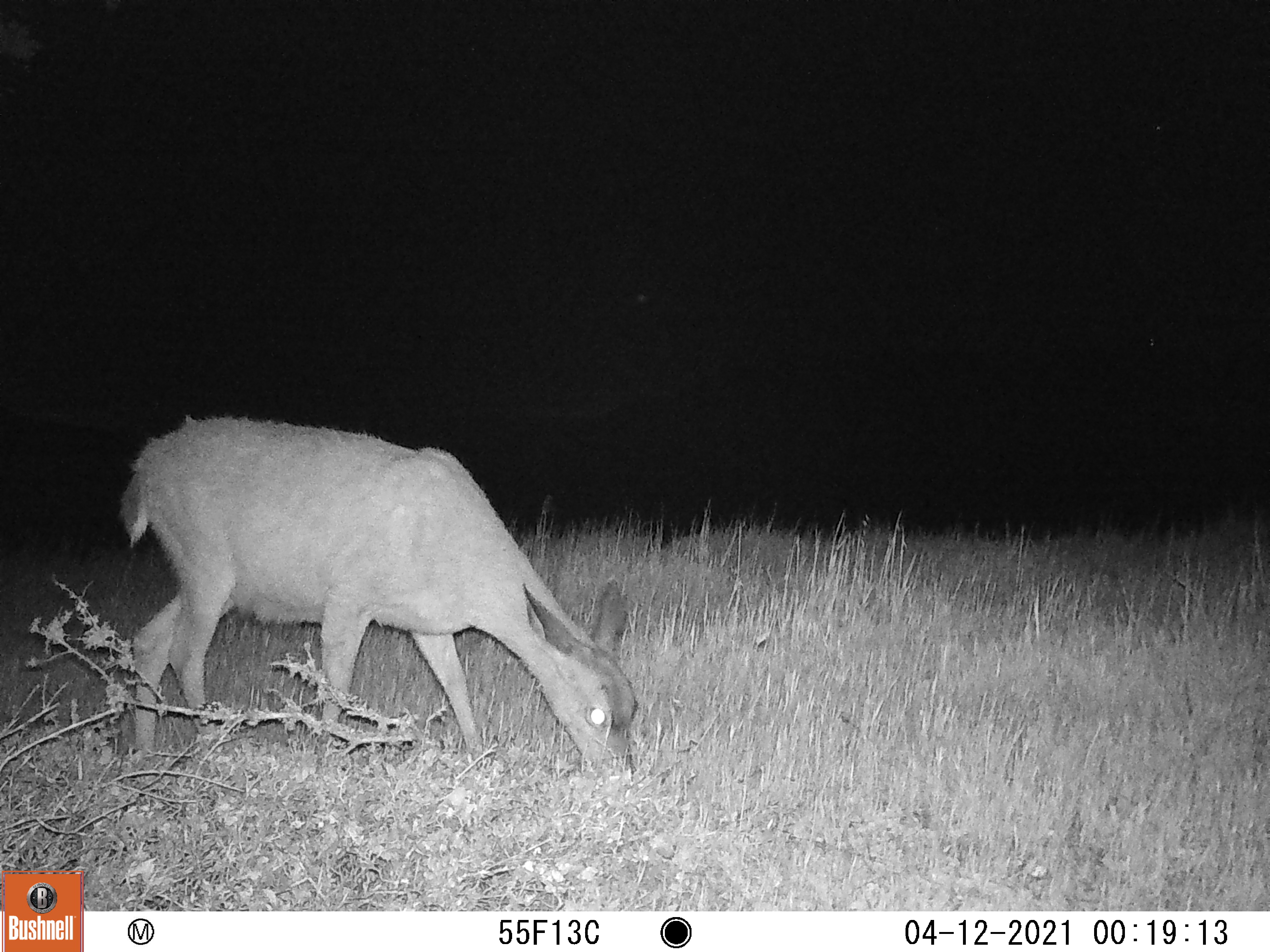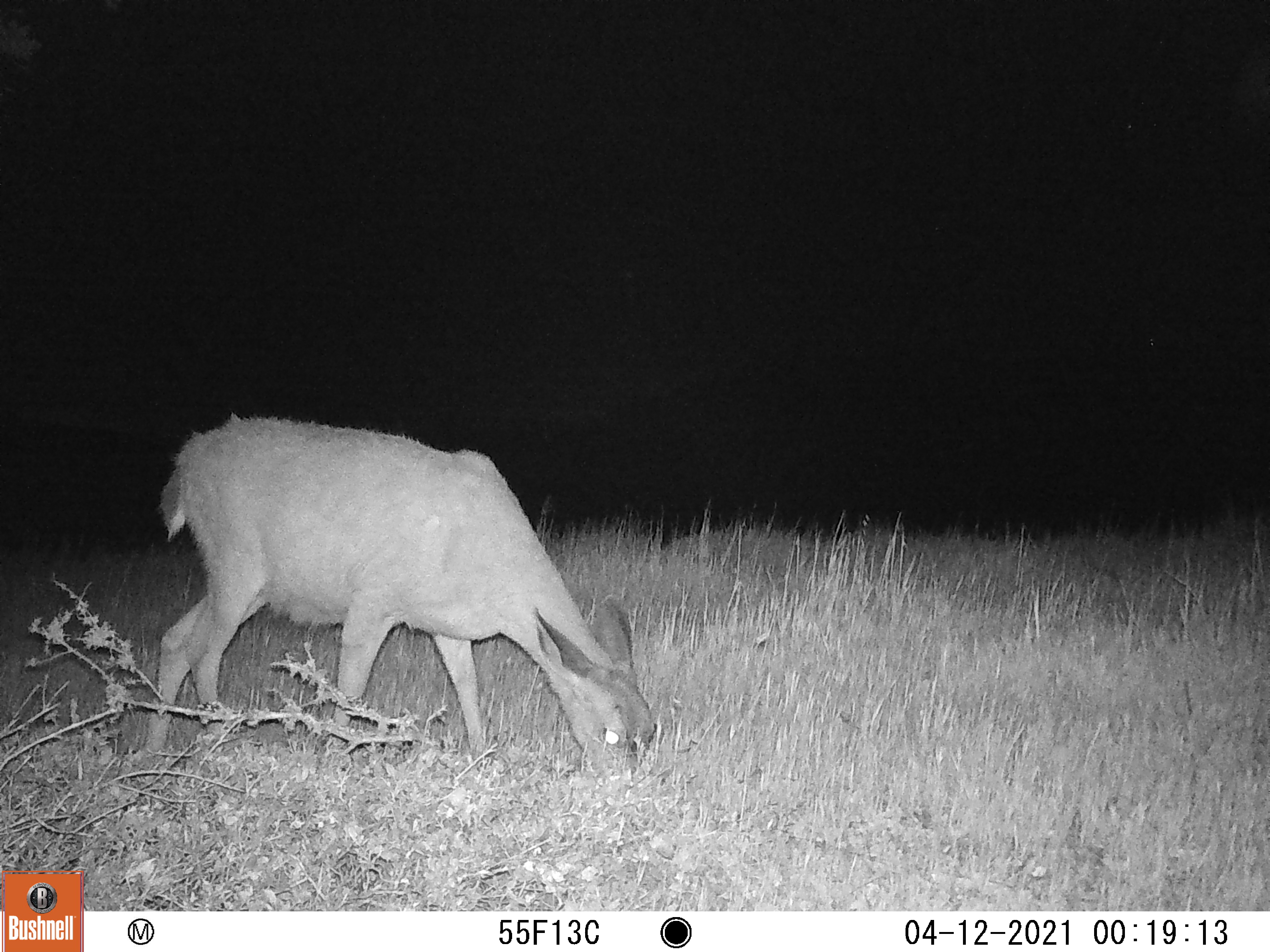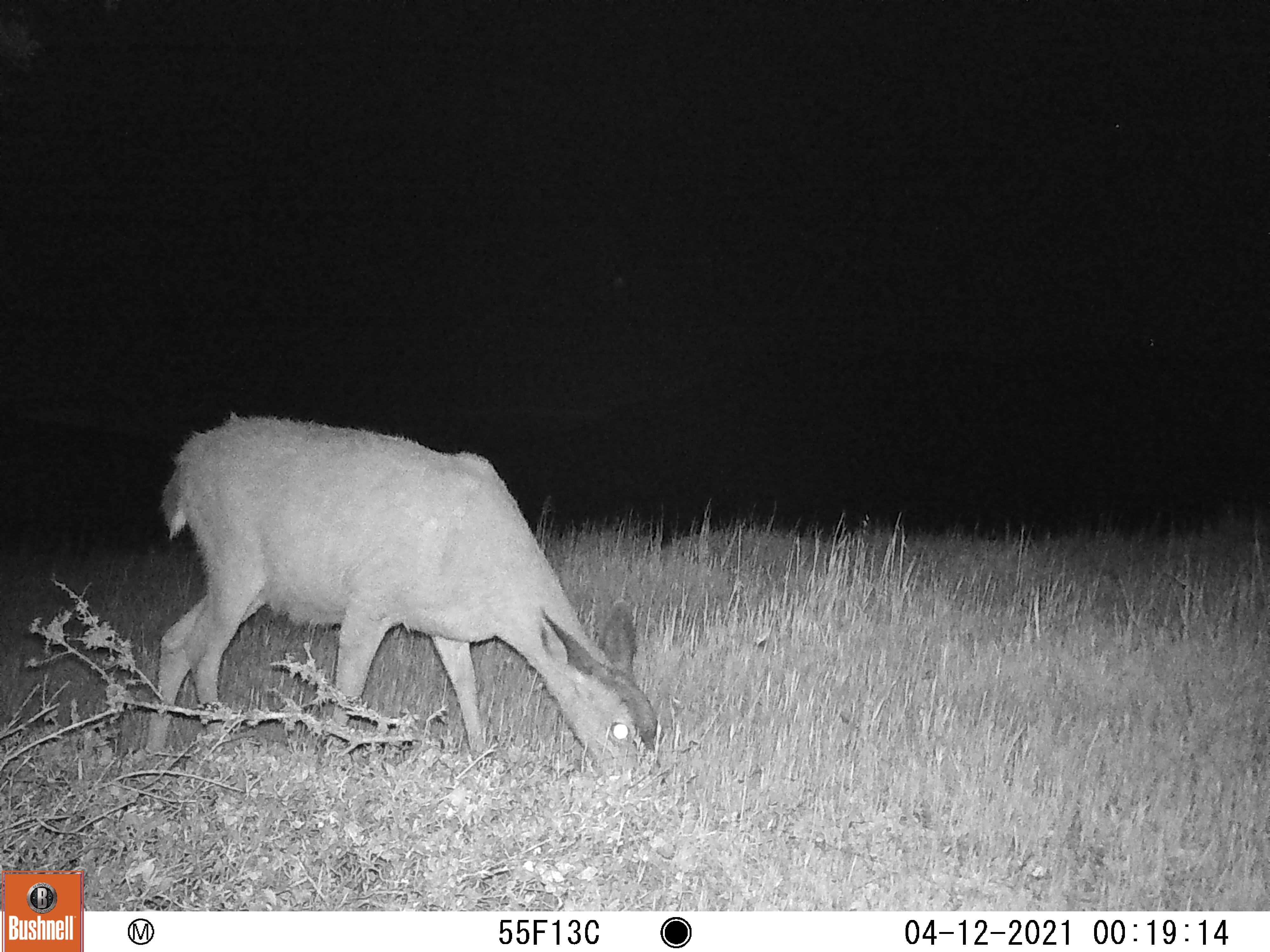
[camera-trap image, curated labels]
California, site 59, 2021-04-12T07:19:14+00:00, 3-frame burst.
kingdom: Animalia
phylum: Chordata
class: Mammalia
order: Artiodactyla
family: Cervidae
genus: Odocoileus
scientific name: Odocoileus hemionus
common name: mule deer